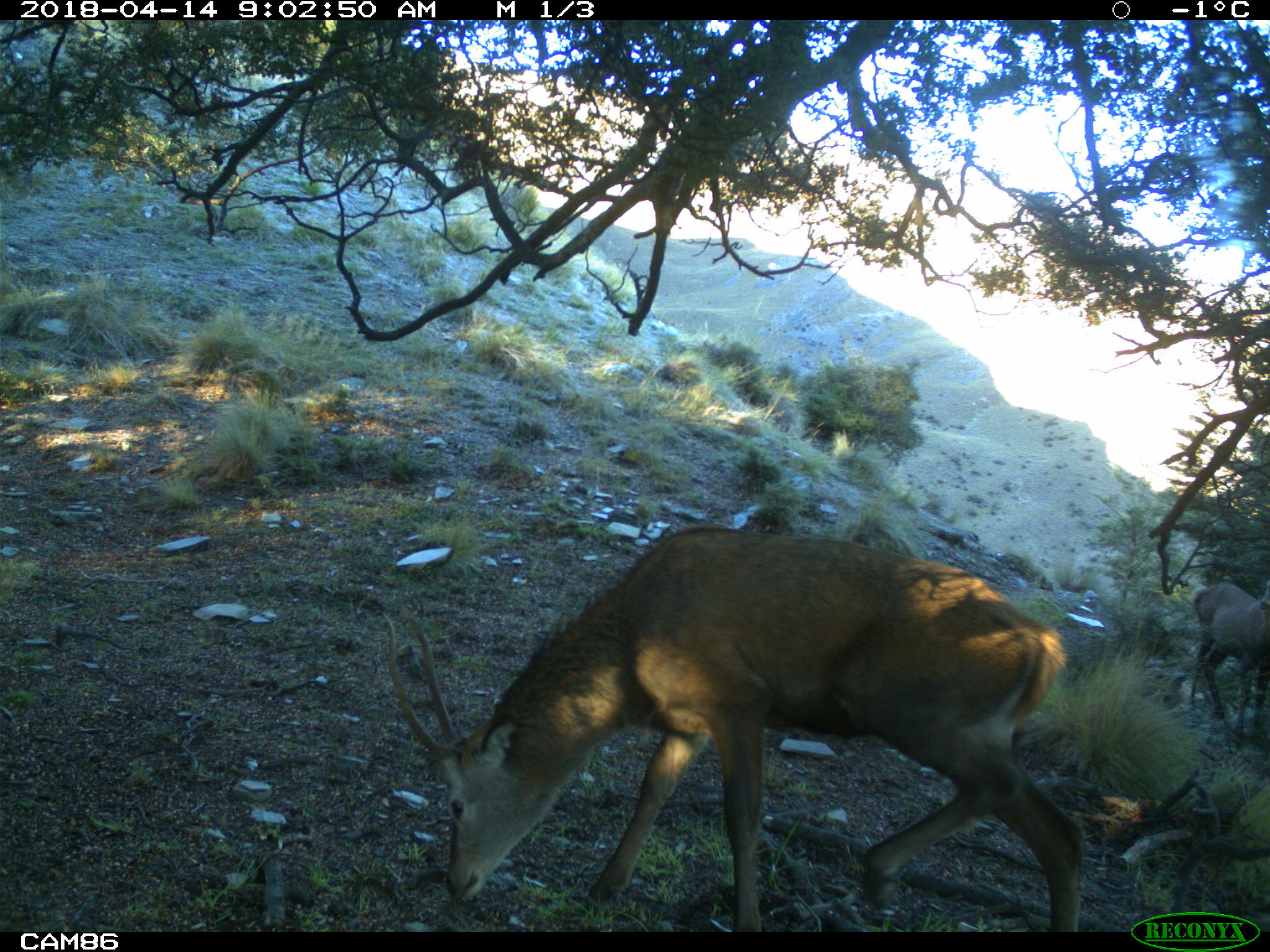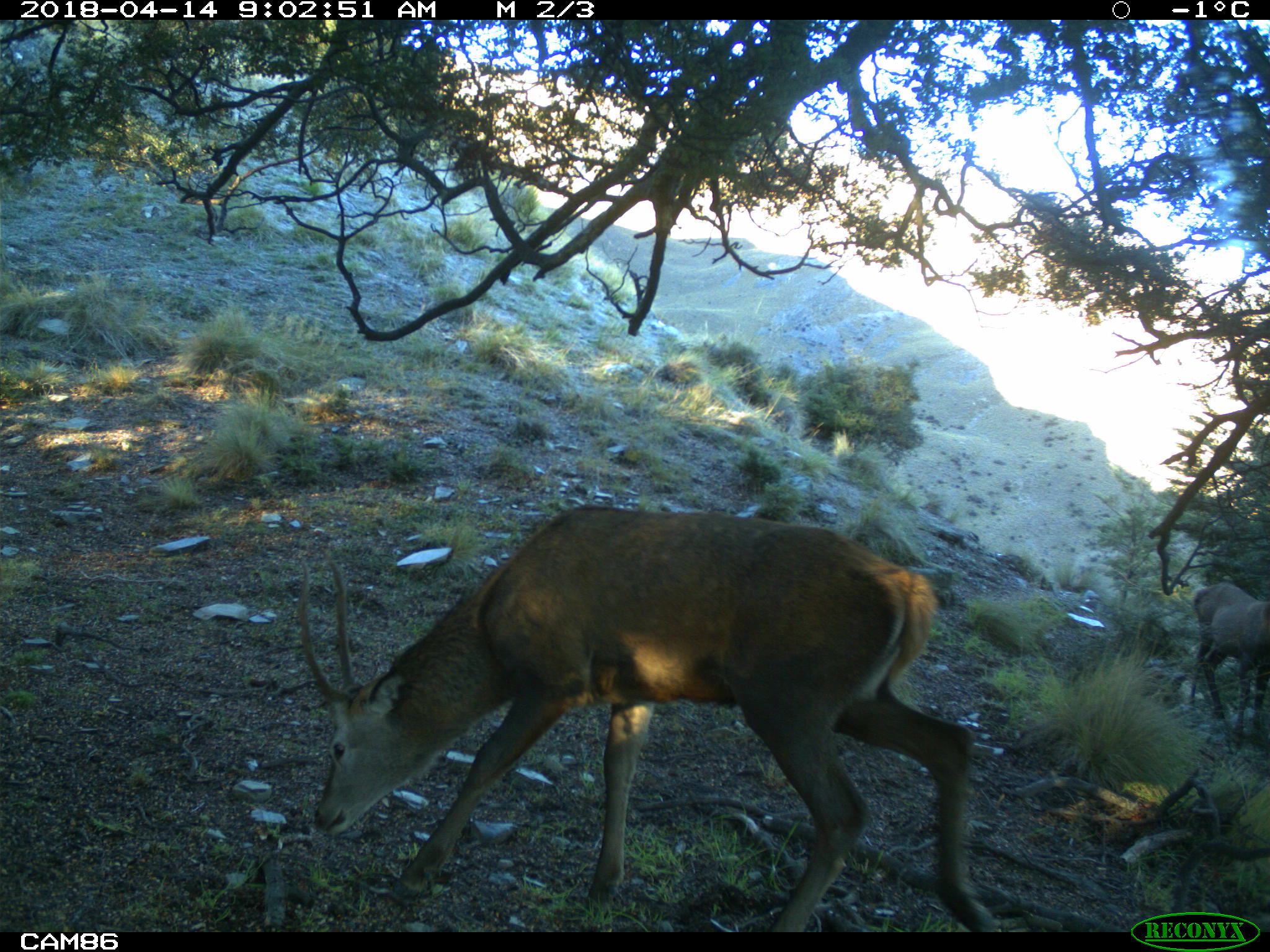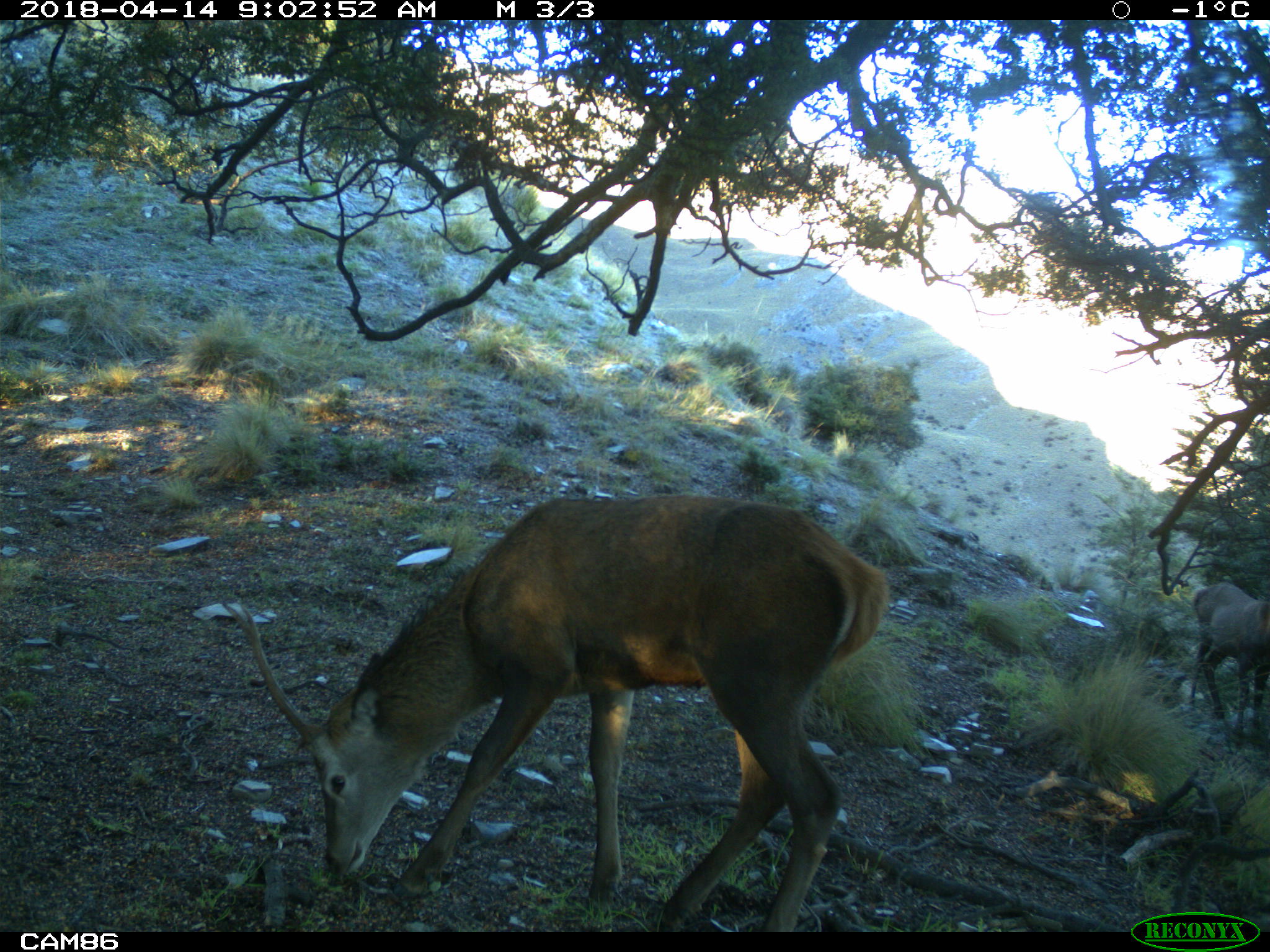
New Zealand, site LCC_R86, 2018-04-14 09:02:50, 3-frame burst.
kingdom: Animalia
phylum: Chordata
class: Mammalia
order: Artiodactyla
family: Cervidae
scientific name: Cervidae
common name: deer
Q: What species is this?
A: Deer (Cervidae).